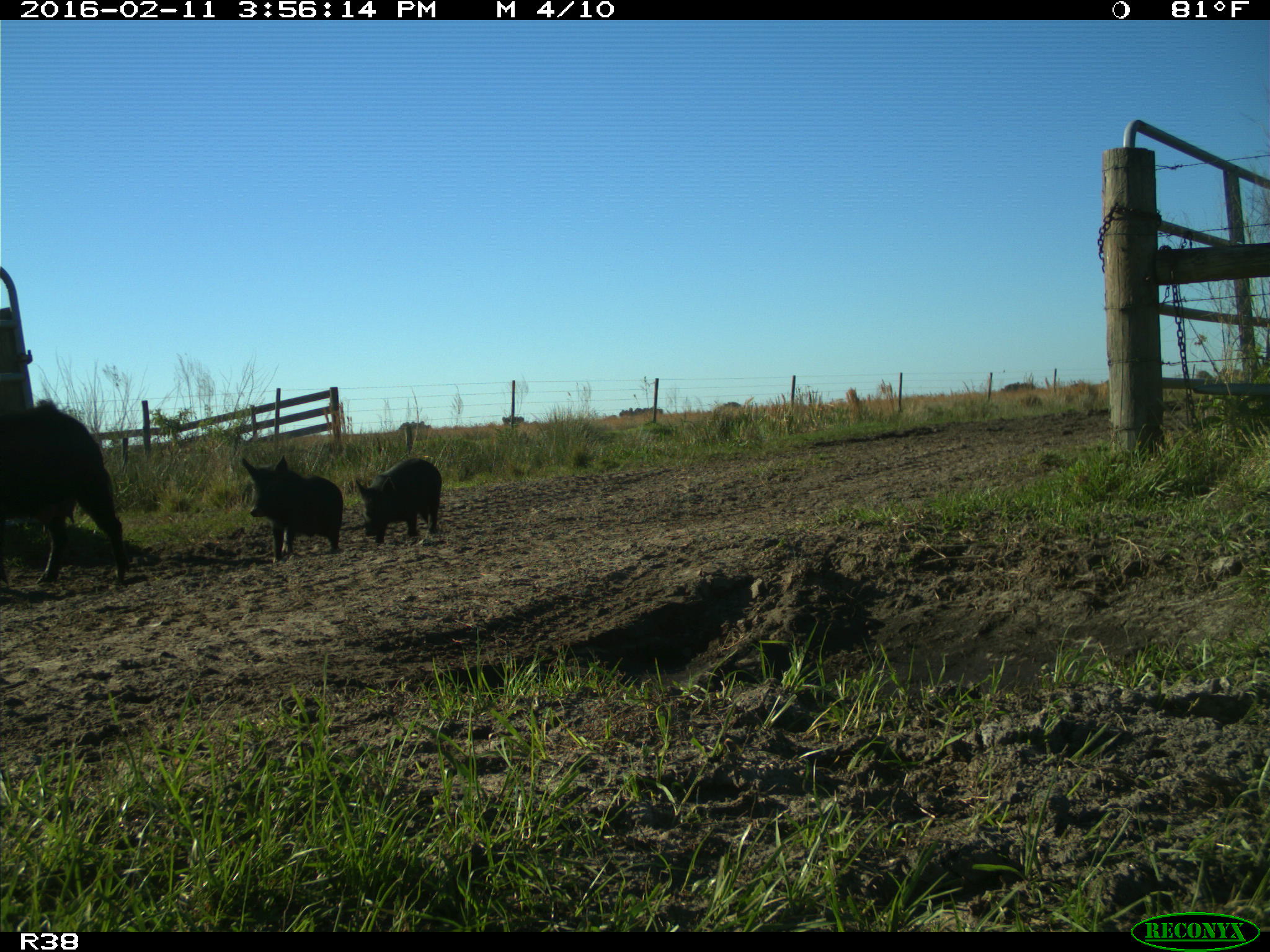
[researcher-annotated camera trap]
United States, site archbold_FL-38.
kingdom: Animalia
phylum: Chordata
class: Mammalia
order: Artiodactyla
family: Suidae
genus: Sus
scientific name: Sus scrofa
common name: wild boar